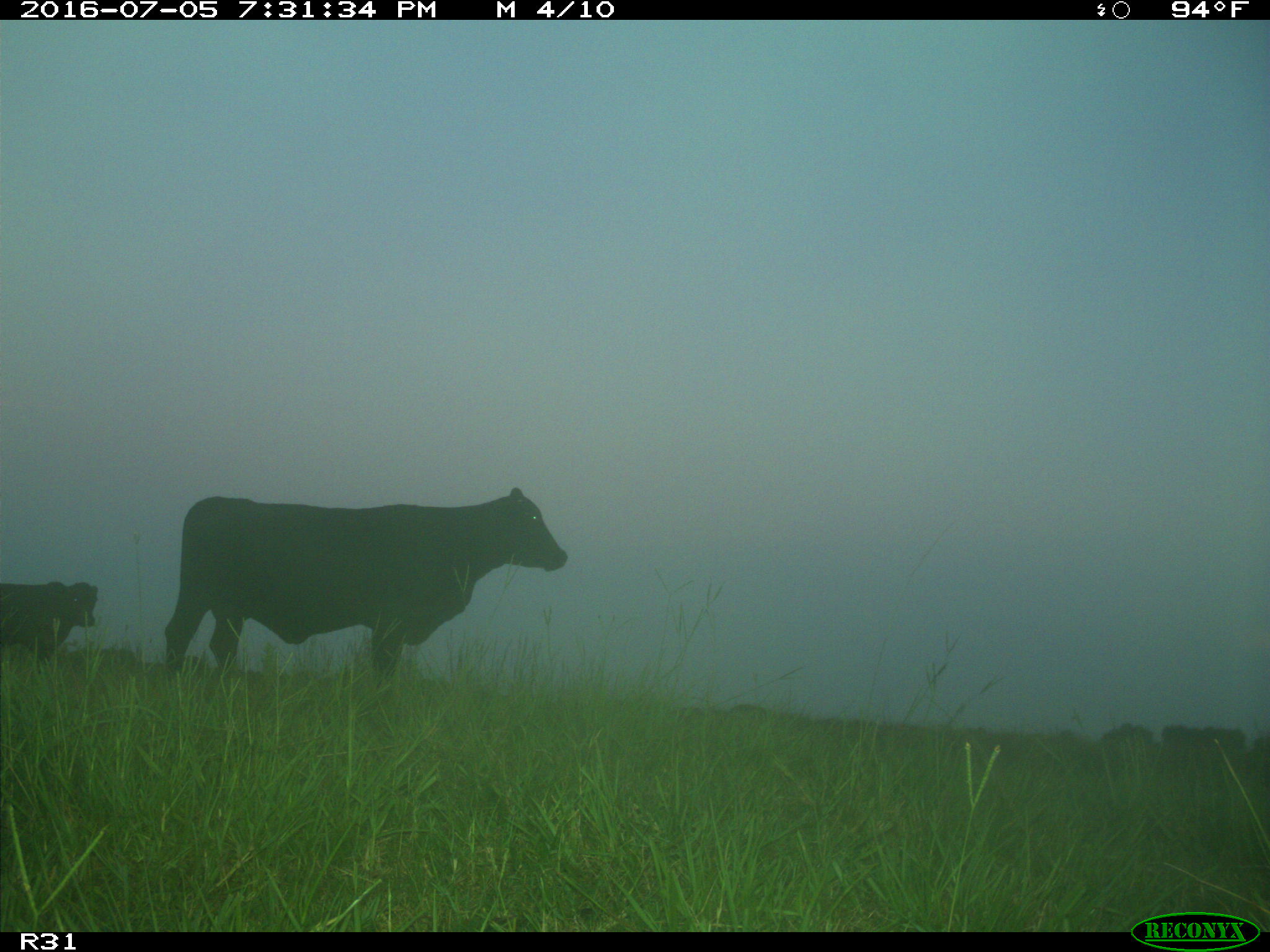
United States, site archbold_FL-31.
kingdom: Animalia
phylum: Chordata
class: Mammalia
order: Artiodactyla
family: Bovidae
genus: Bos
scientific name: Bos taurus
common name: domestic cow